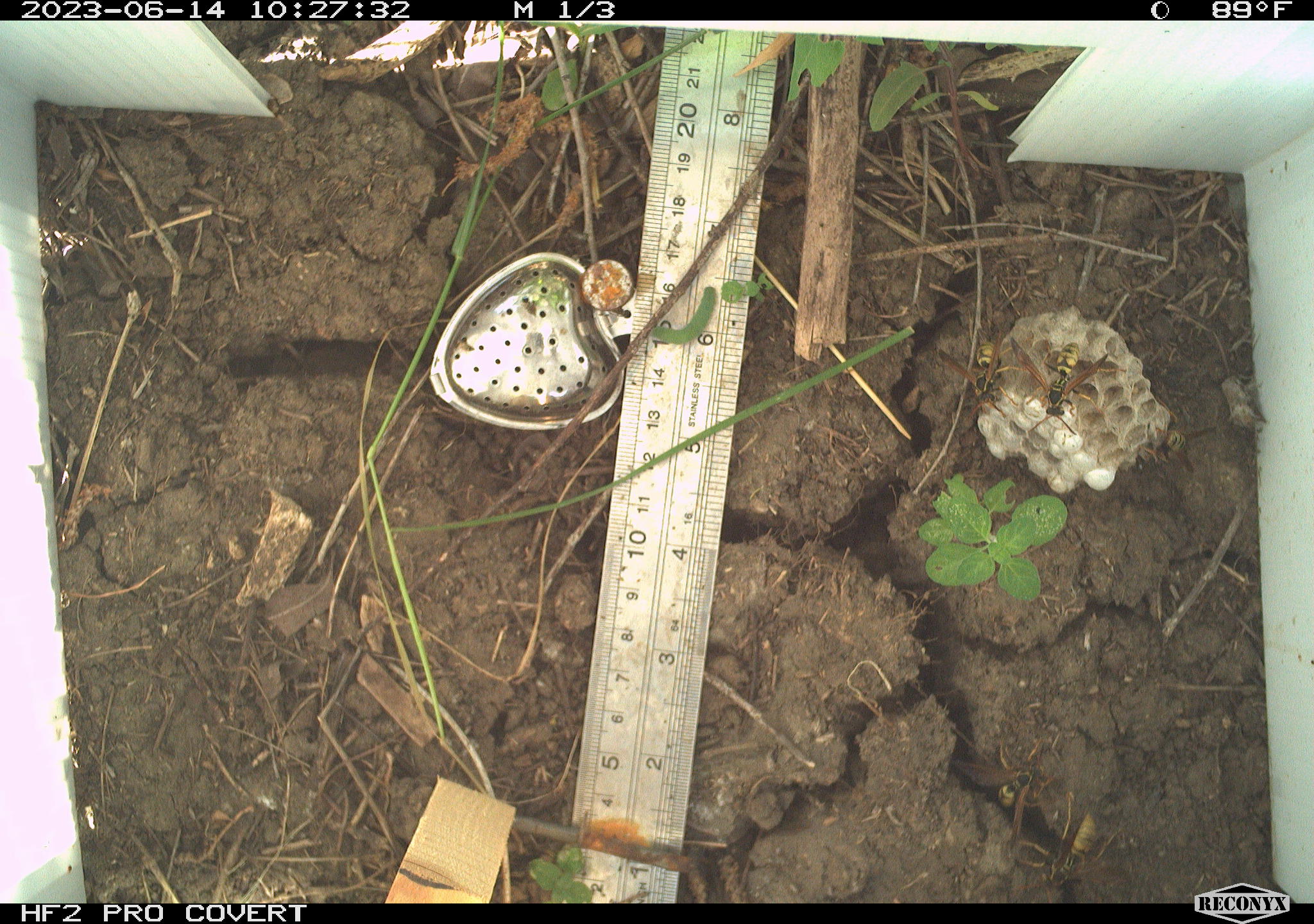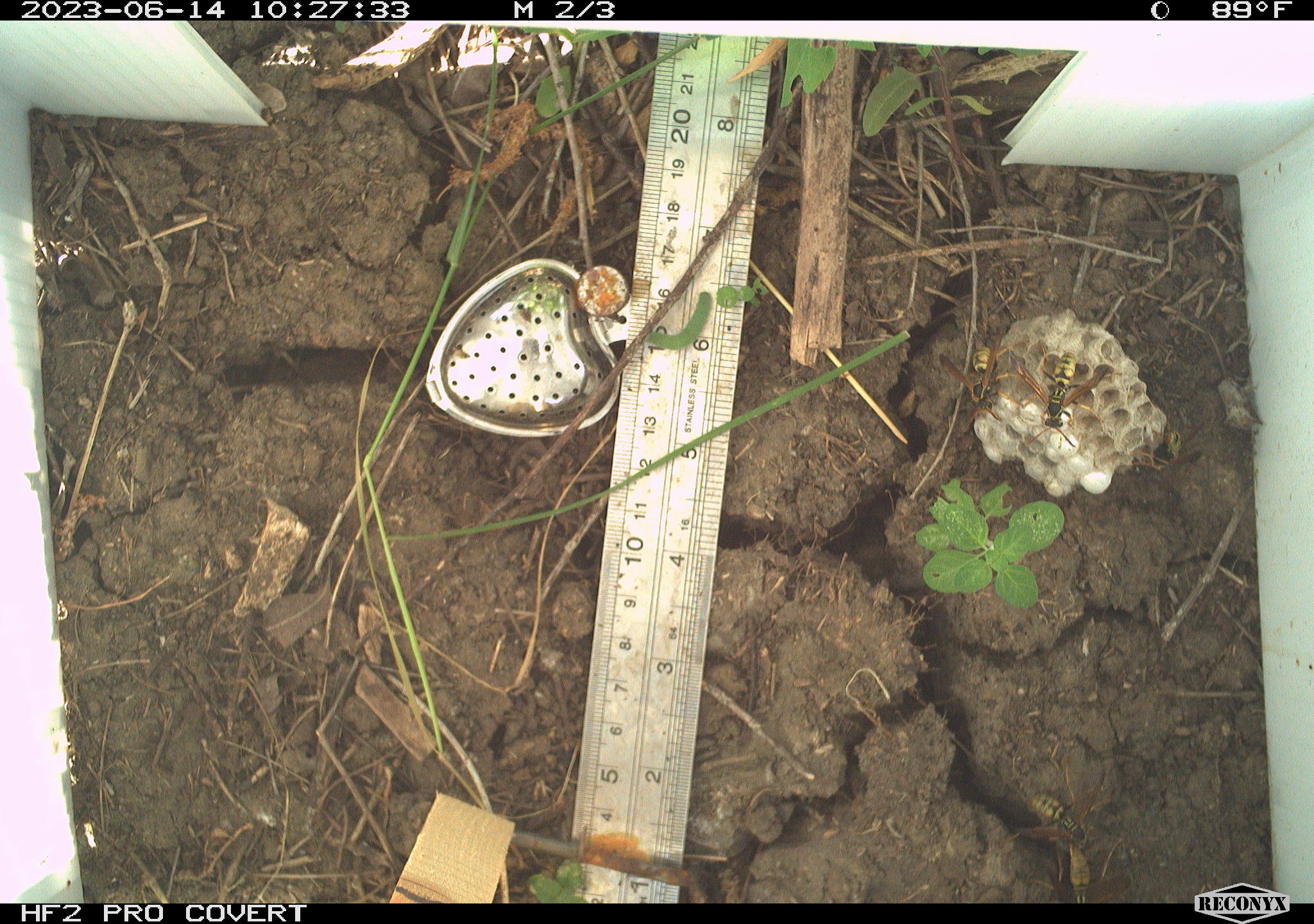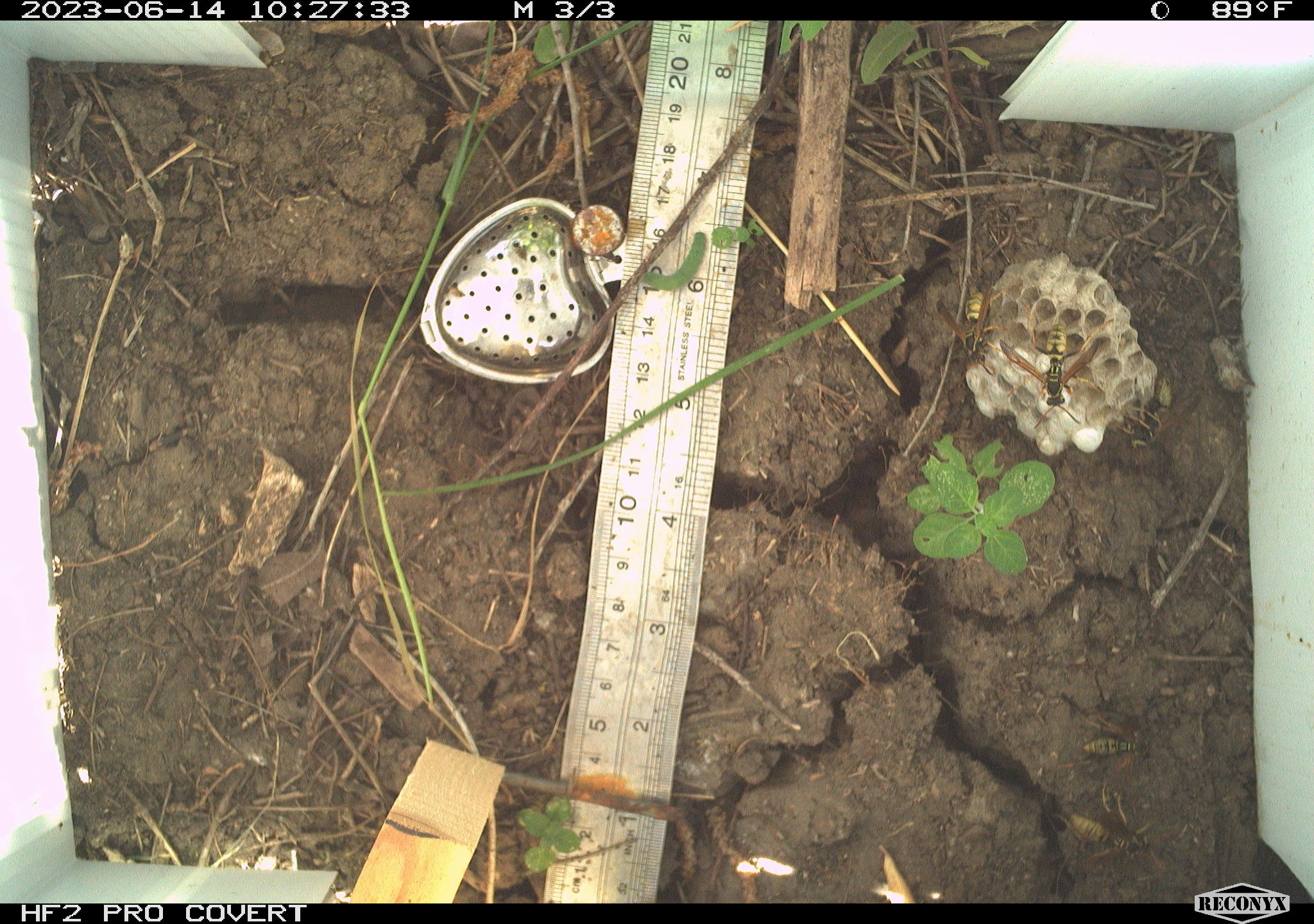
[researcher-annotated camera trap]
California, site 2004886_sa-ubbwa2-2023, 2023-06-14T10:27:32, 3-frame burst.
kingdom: Animalia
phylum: Arthropoda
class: Insecta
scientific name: Insecta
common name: insect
Insect (Insecta).